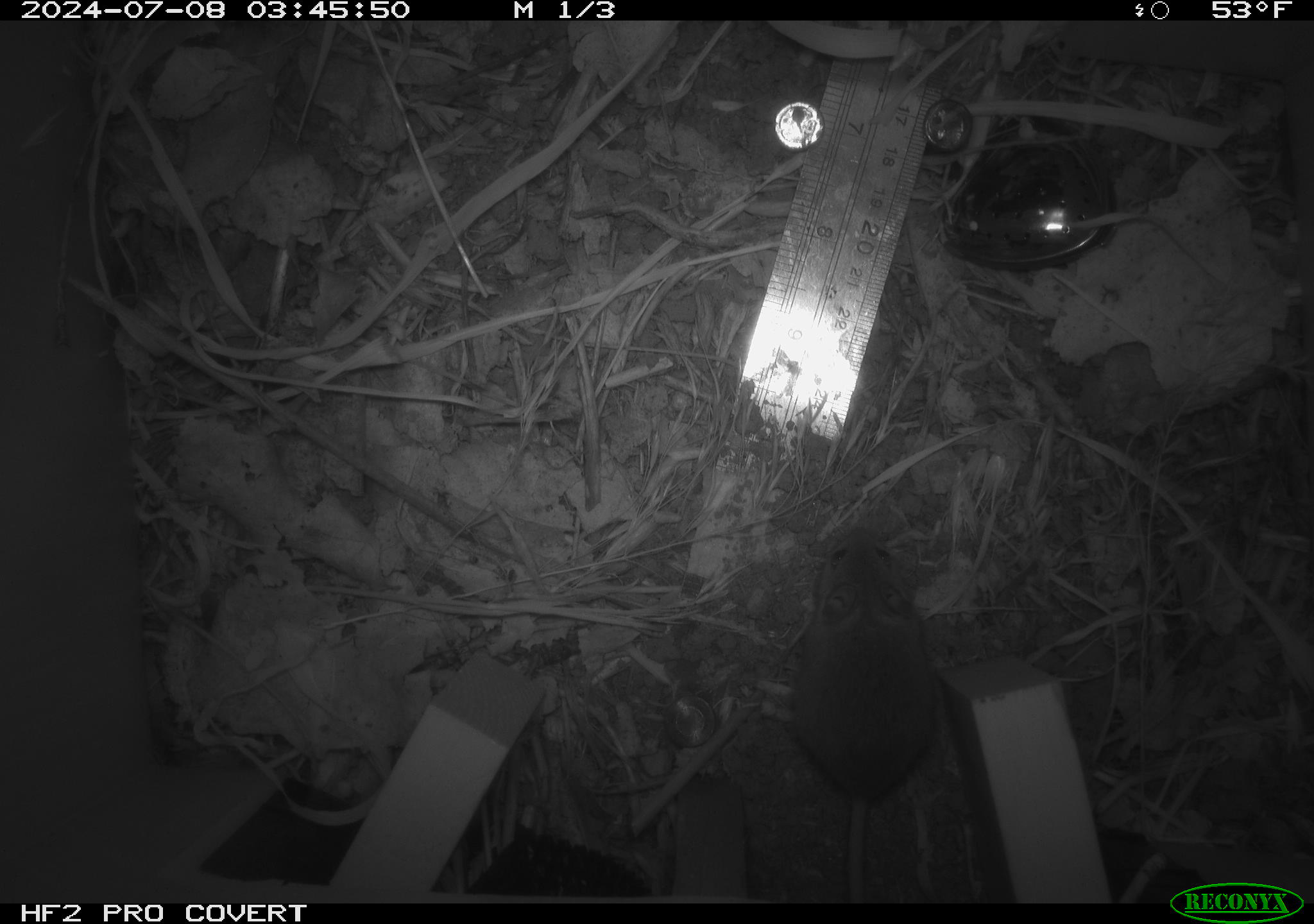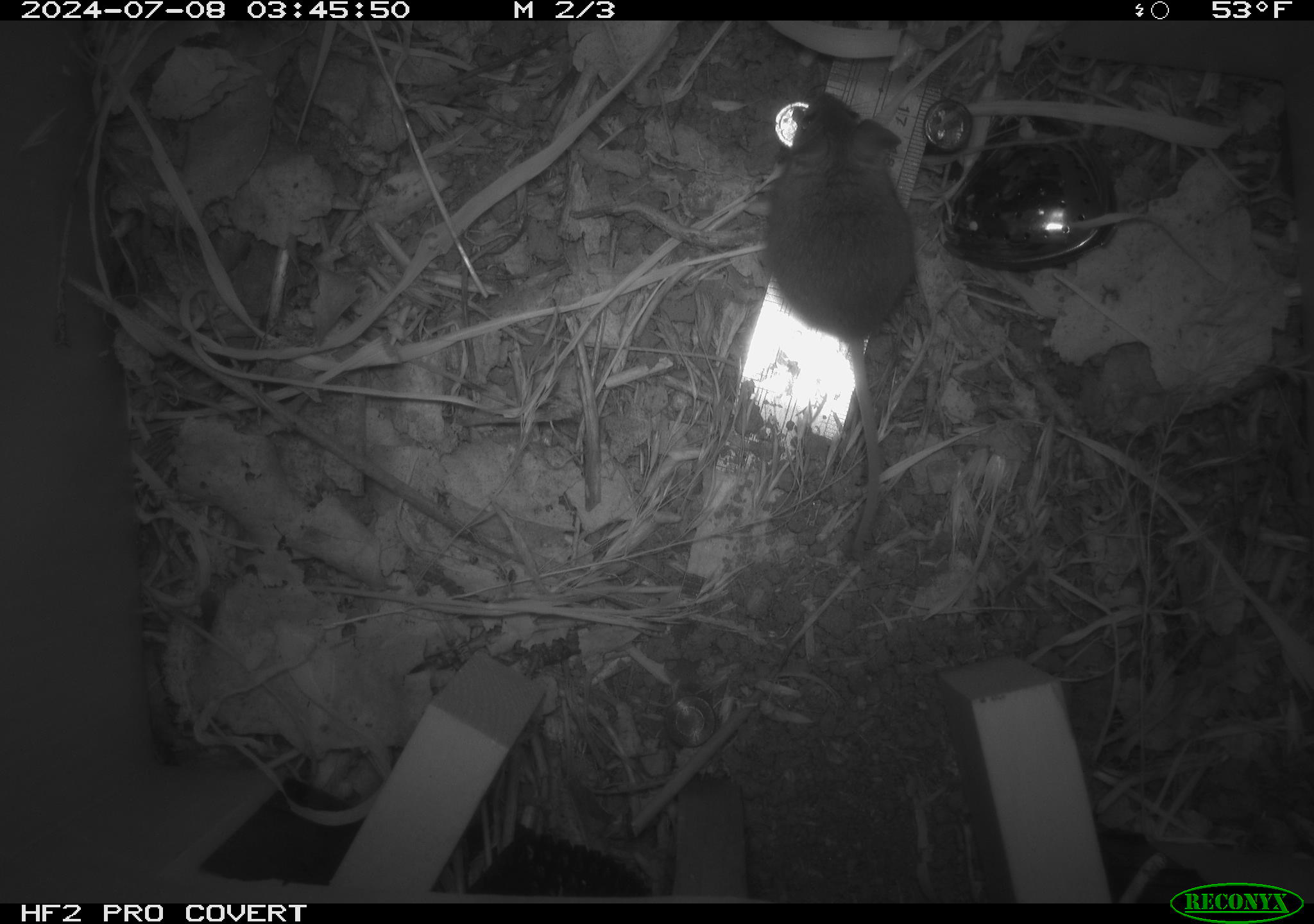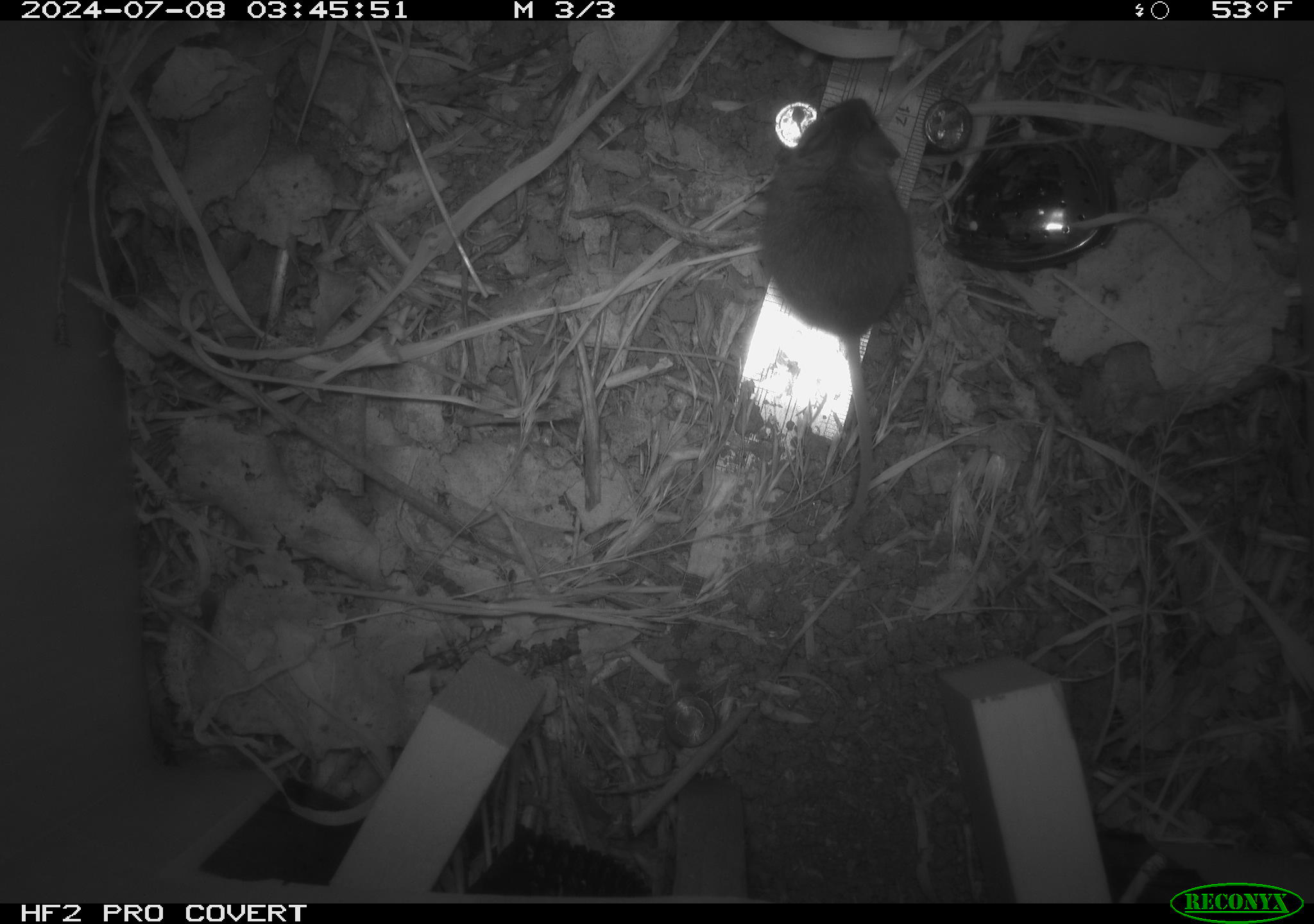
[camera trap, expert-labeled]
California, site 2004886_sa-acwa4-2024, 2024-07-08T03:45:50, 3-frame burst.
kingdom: Animalia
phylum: Chordata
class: Mammalia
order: Rodentia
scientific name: Rodentia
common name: mouse species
Mouse species (Rodentia).